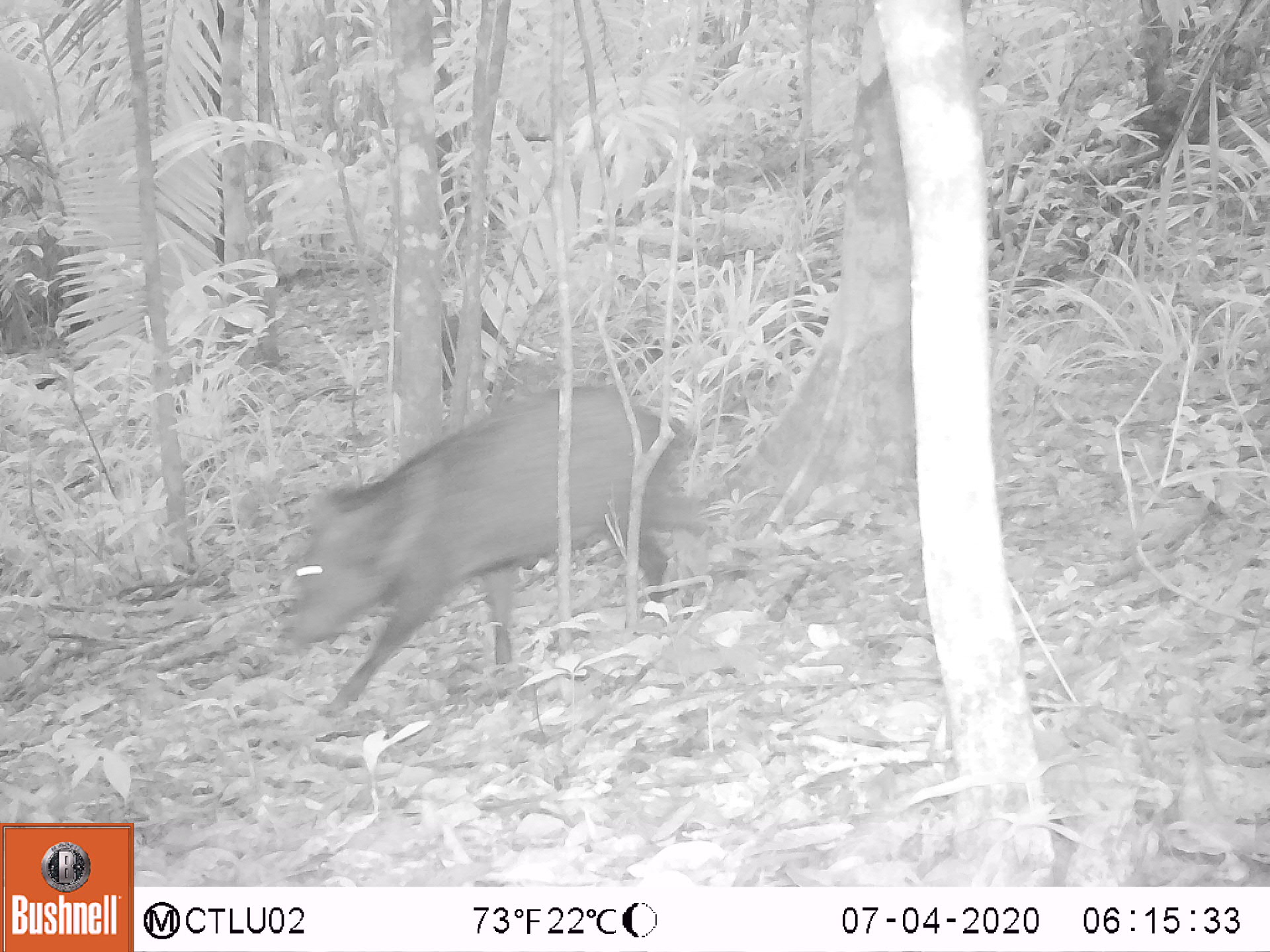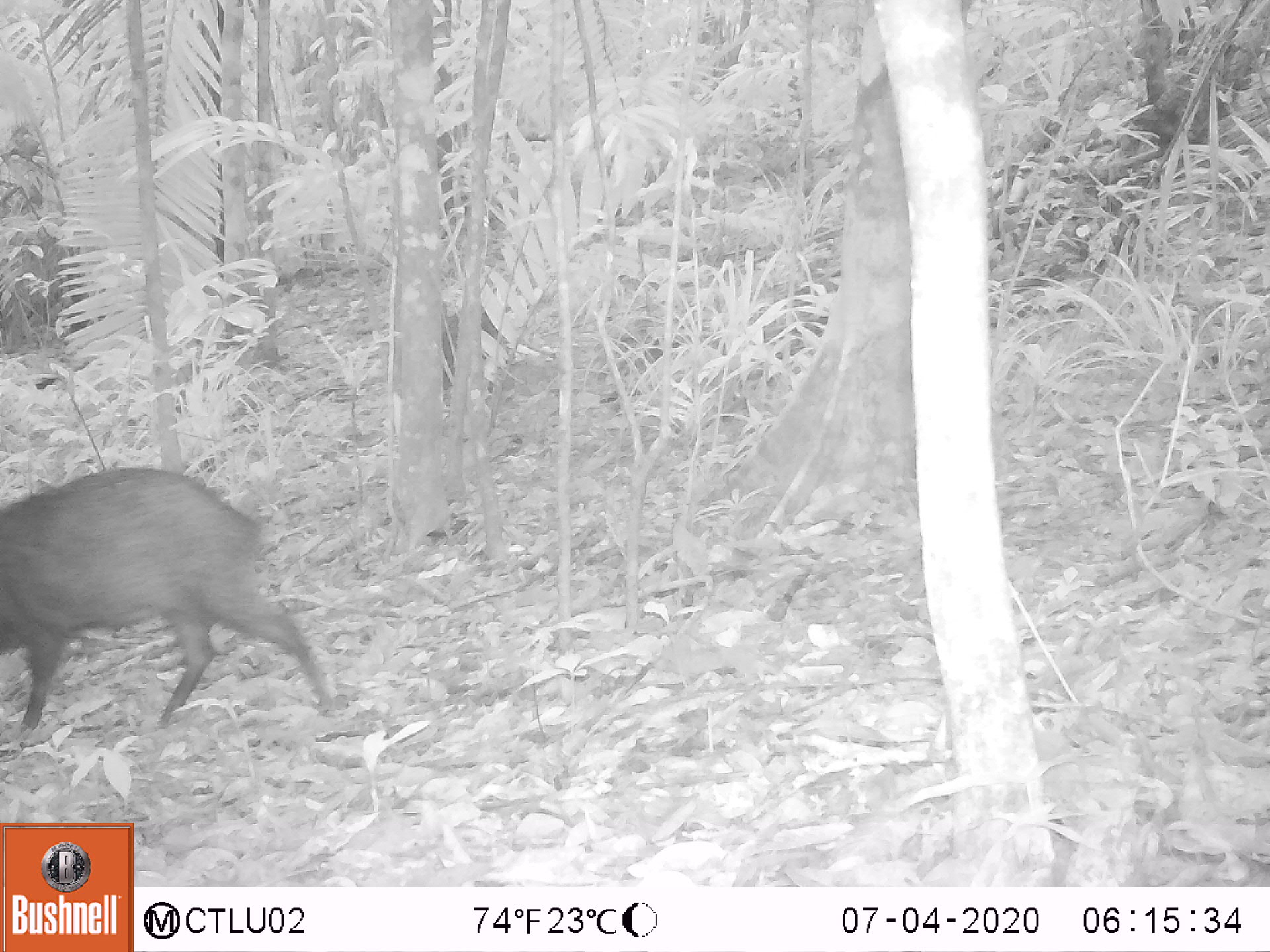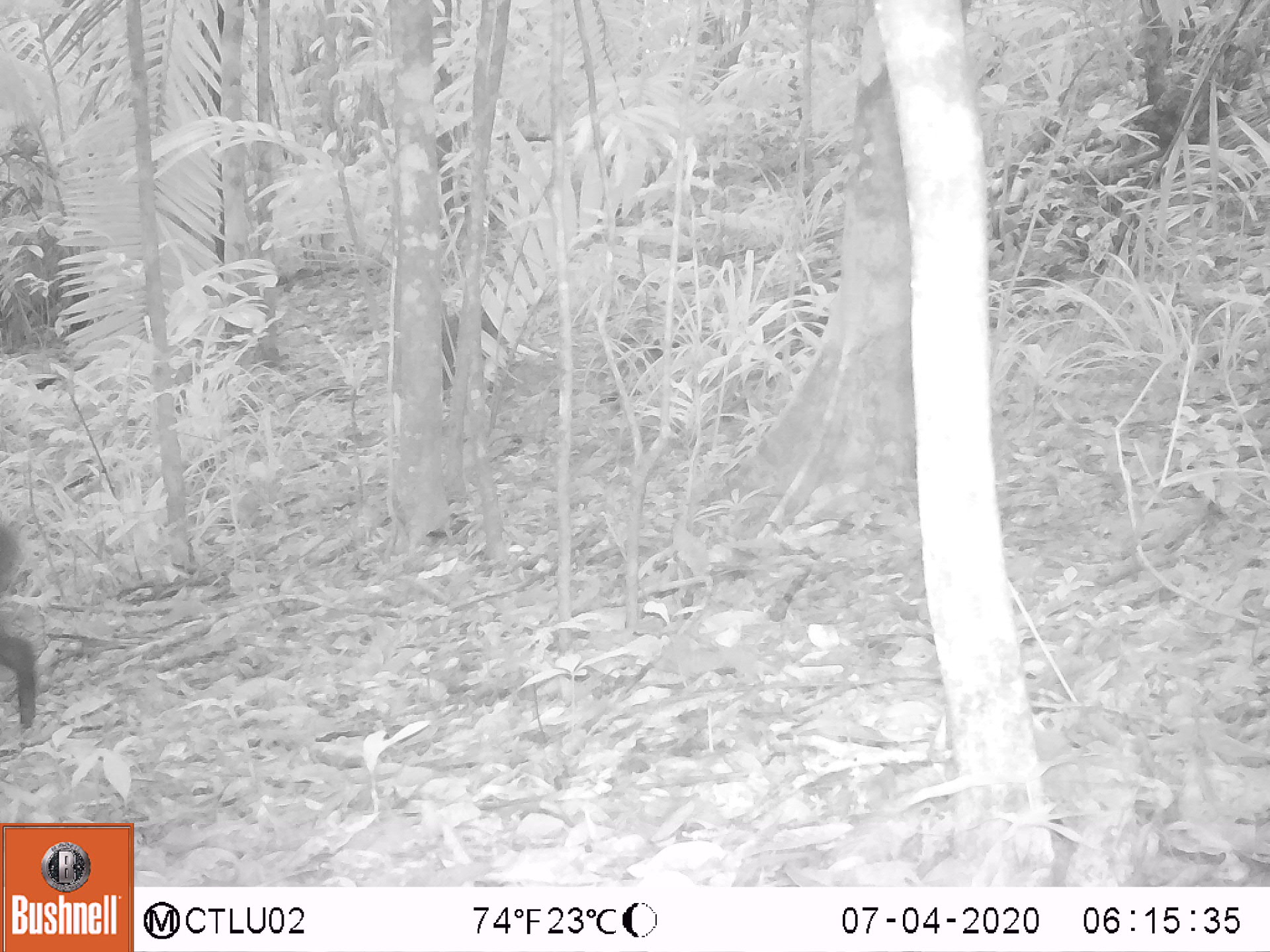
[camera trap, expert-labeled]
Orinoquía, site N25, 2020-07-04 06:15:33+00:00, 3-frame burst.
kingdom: Animalia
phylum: Chordata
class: Mammalia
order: Artiodactyla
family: Tayassuidae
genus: Pecari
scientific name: Pecari tajacu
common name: collared peccary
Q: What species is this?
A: Collared peccary (Pecari tajacu).